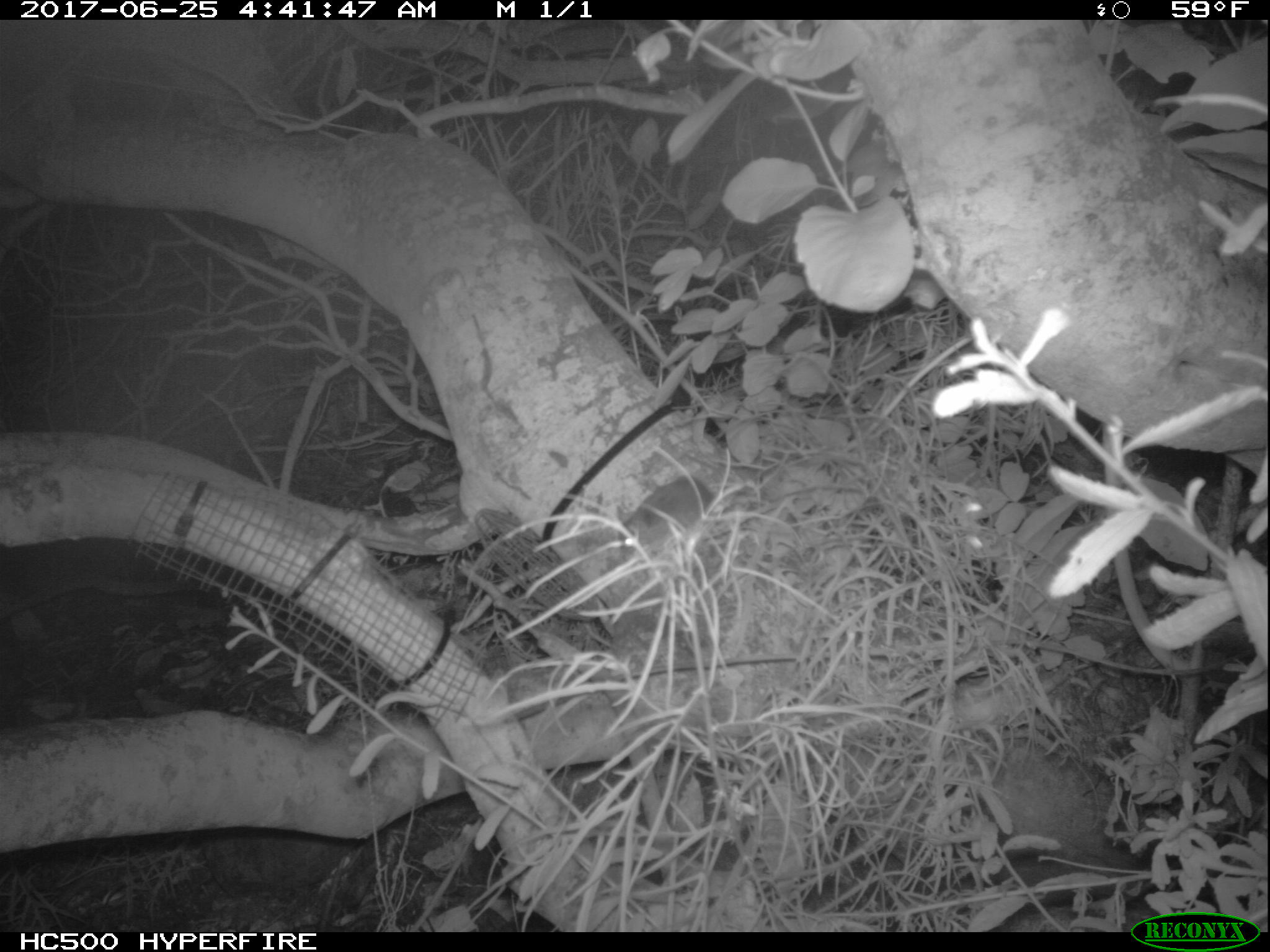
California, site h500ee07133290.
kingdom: Animalia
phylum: Chordata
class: Mammalia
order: Rodentia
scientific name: Rodentia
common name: rodent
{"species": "rodent (Rodentia)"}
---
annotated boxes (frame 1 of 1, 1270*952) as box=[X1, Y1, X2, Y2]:
rodent: box=[618, 475, 712, 553]